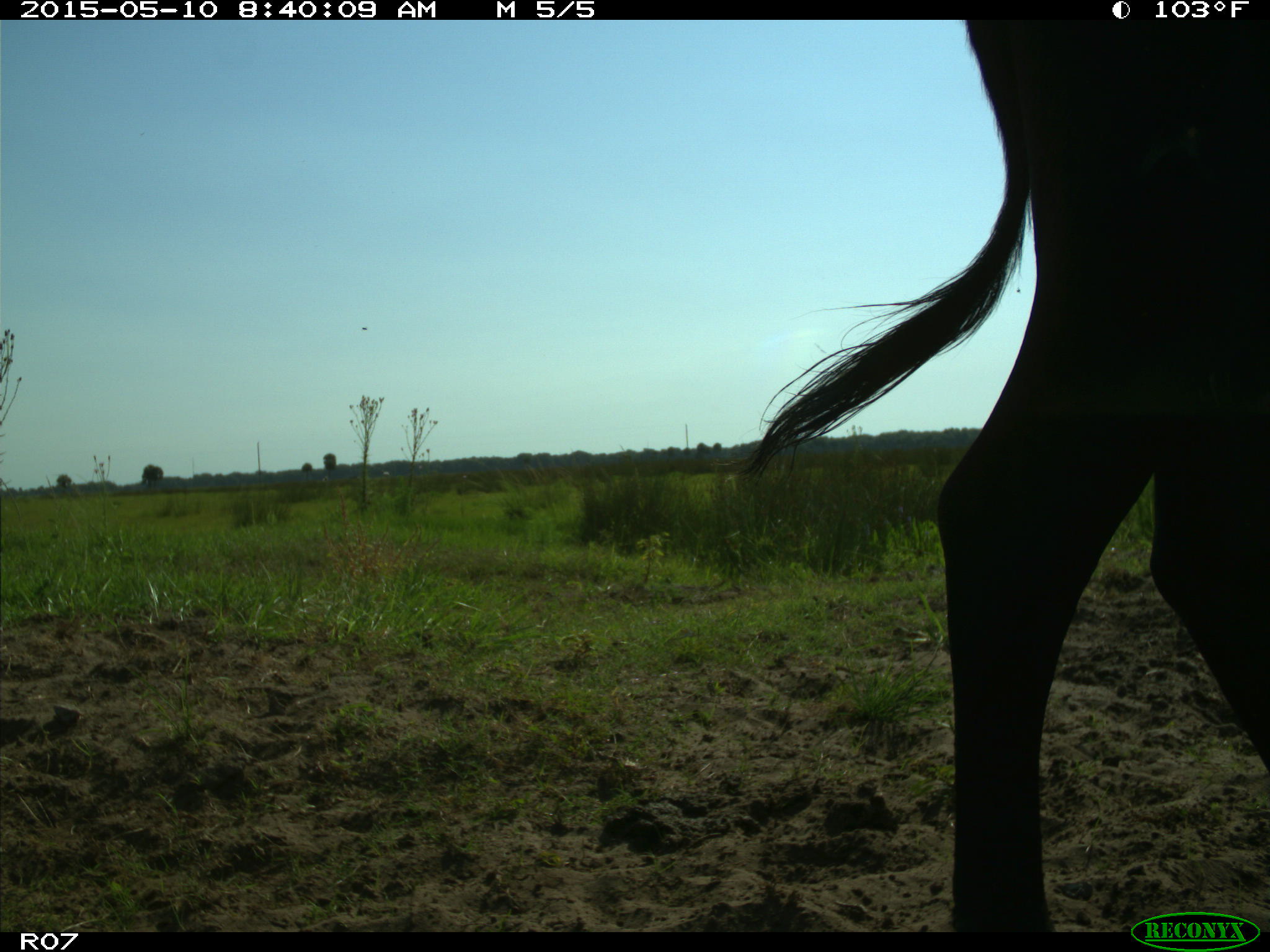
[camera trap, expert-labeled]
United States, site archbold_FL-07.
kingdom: Animalia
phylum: Chordata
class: Mammalia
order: Artiodactyla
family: Bovidae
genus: Bos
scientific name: Bos taurus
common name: domestic cow